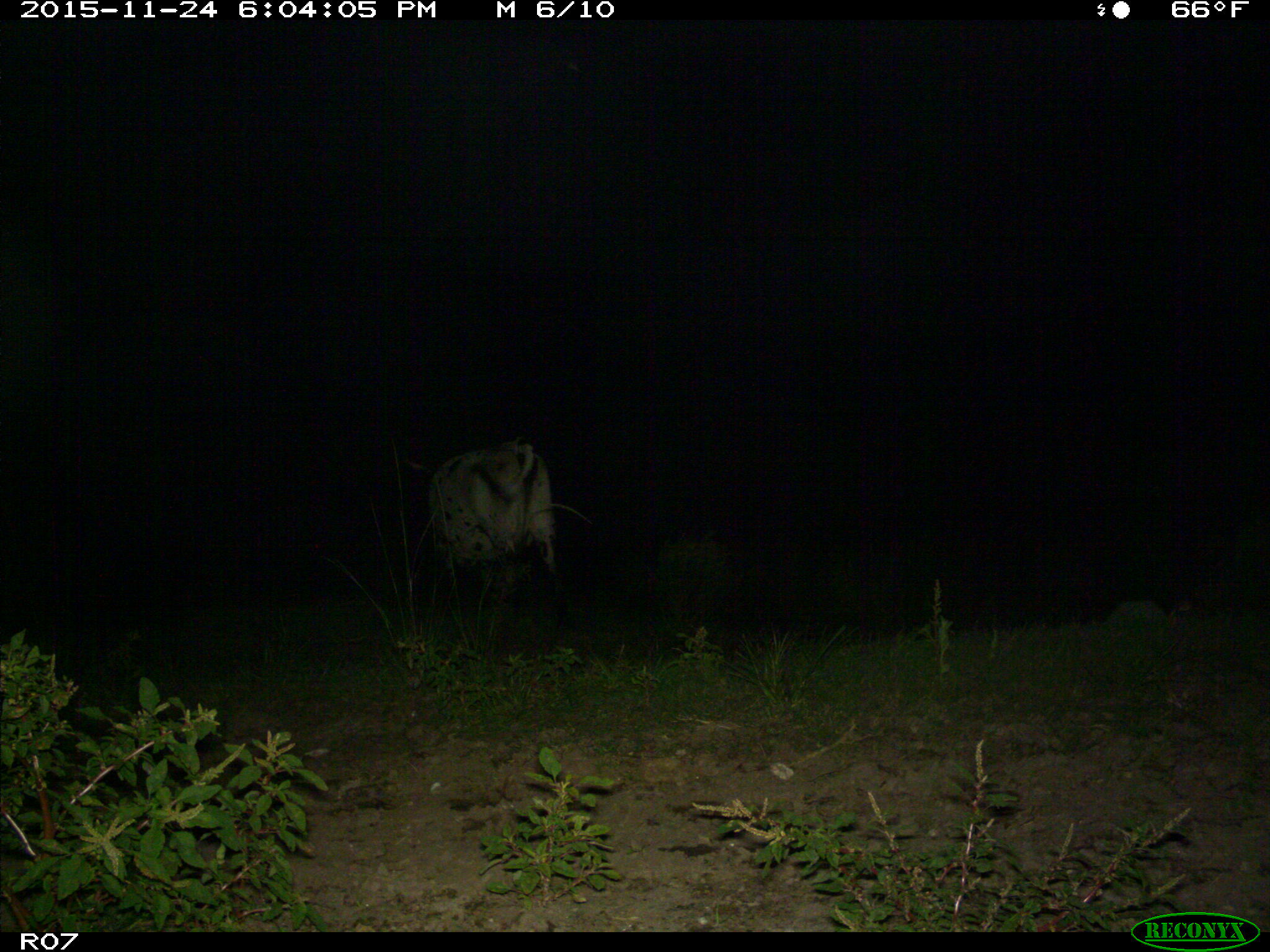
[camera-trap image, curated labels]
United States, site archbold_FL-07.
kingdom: Animalia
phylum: Chordata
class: Mammalia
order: Artiodactyla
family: Bovidae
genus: Bos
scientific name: Bos taurus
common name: domestic cow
Bos taurus (domestic cow).